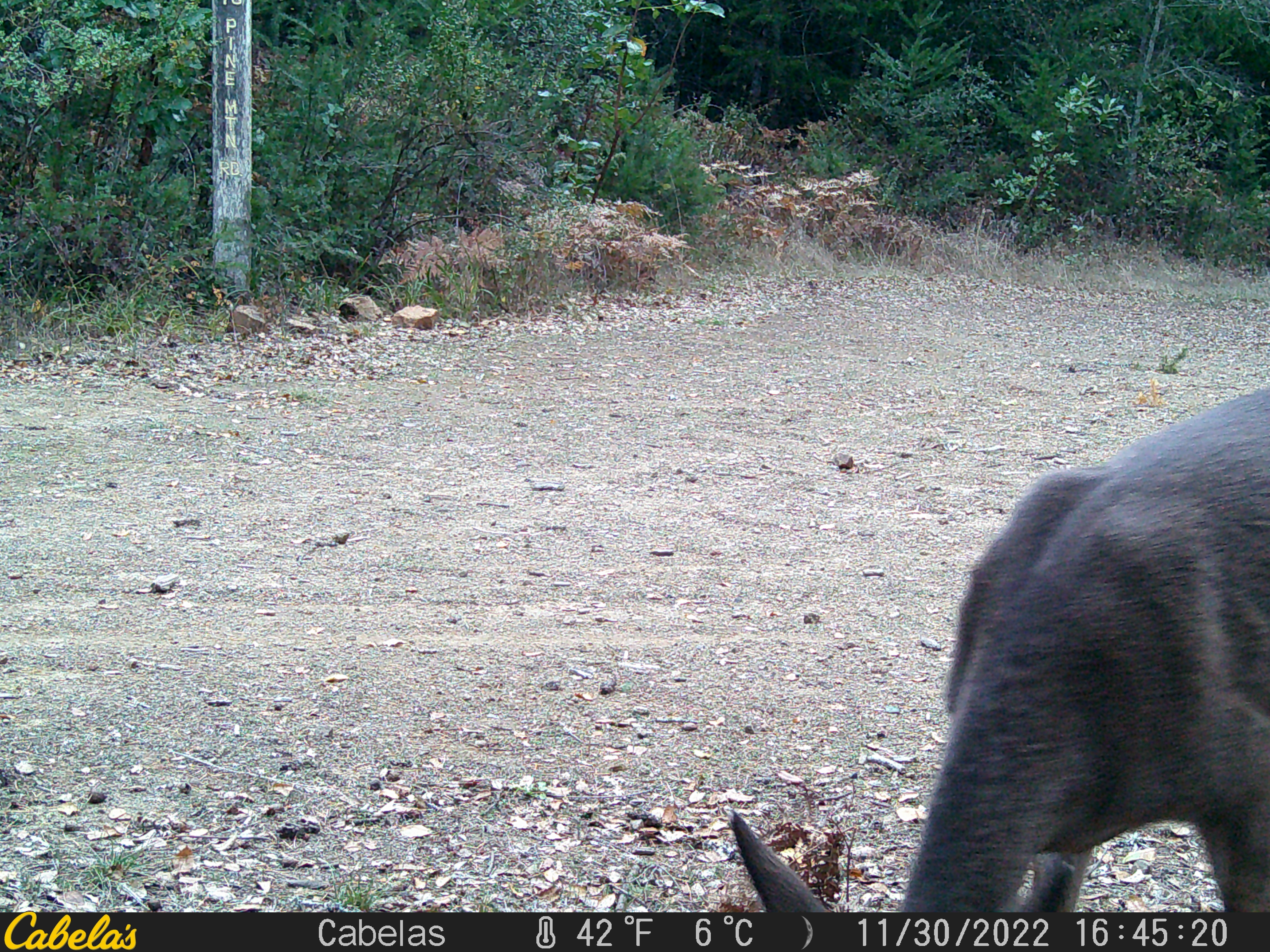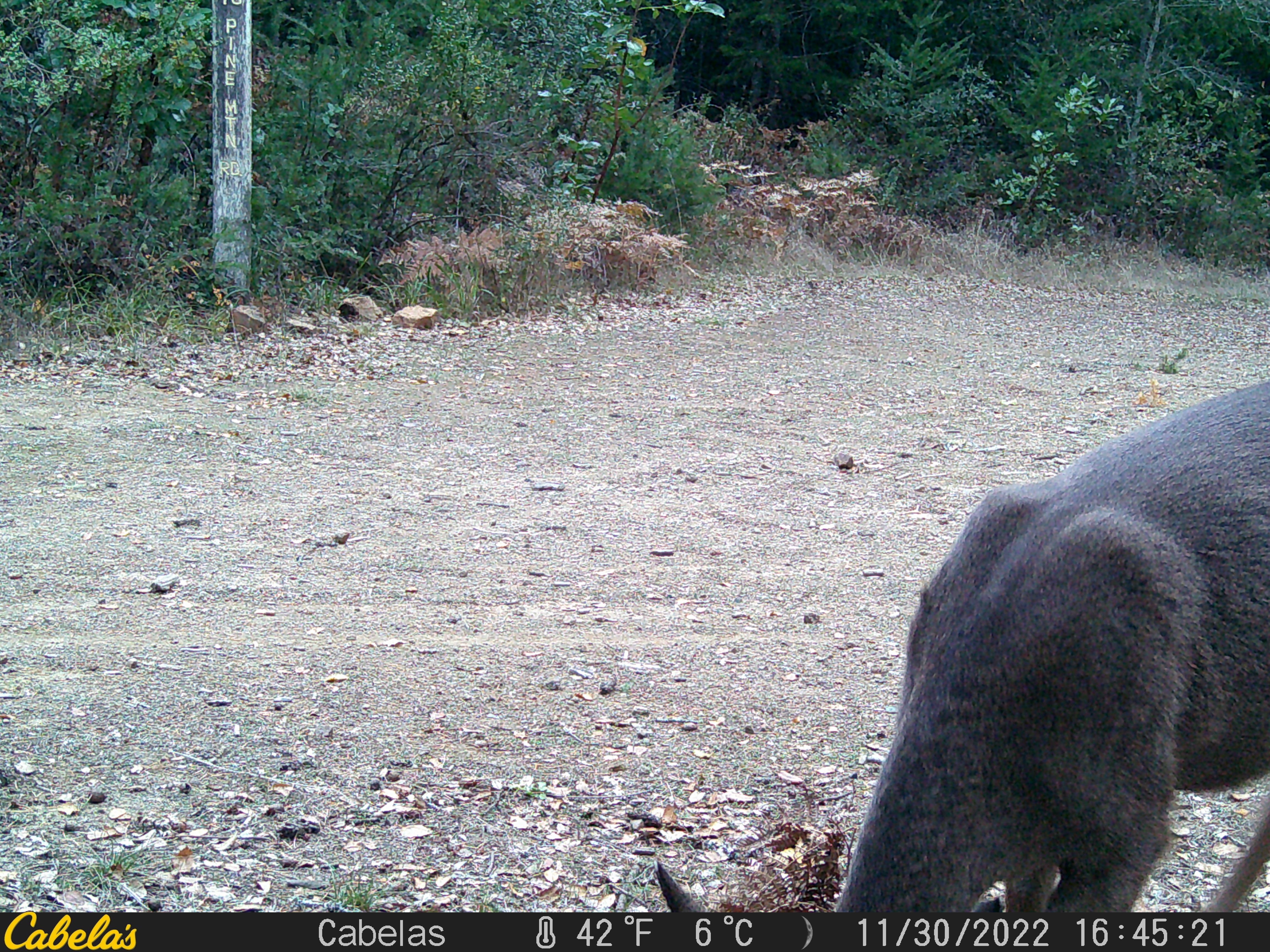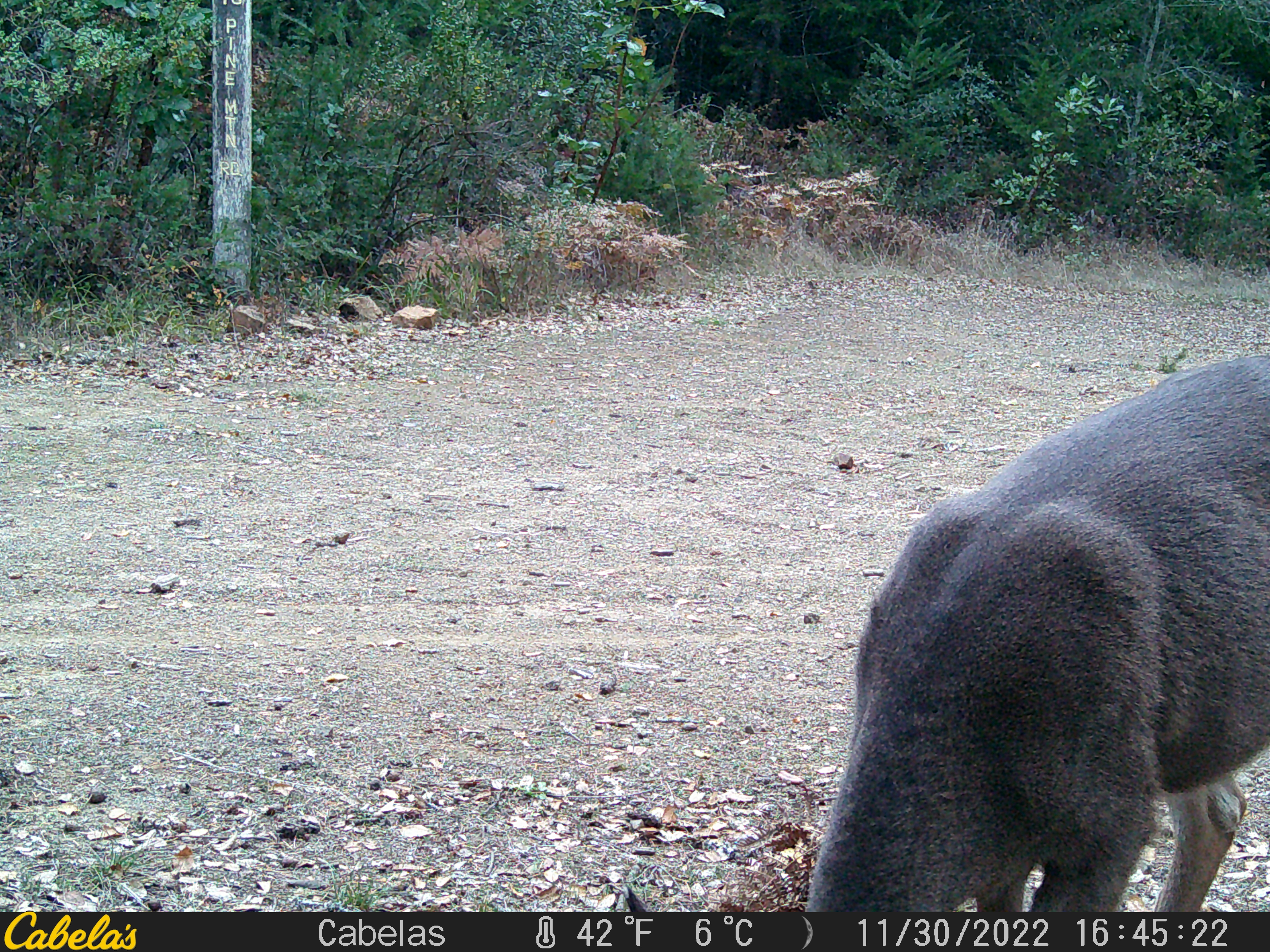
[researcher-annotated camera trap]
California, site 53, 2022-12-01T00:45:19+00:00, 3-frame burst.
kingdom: Animalia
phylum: Chordata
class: Mammalia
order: Artiodactyla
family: Cervidae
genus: Odocoileus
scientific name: Odocoileus hemionus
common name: mule deer